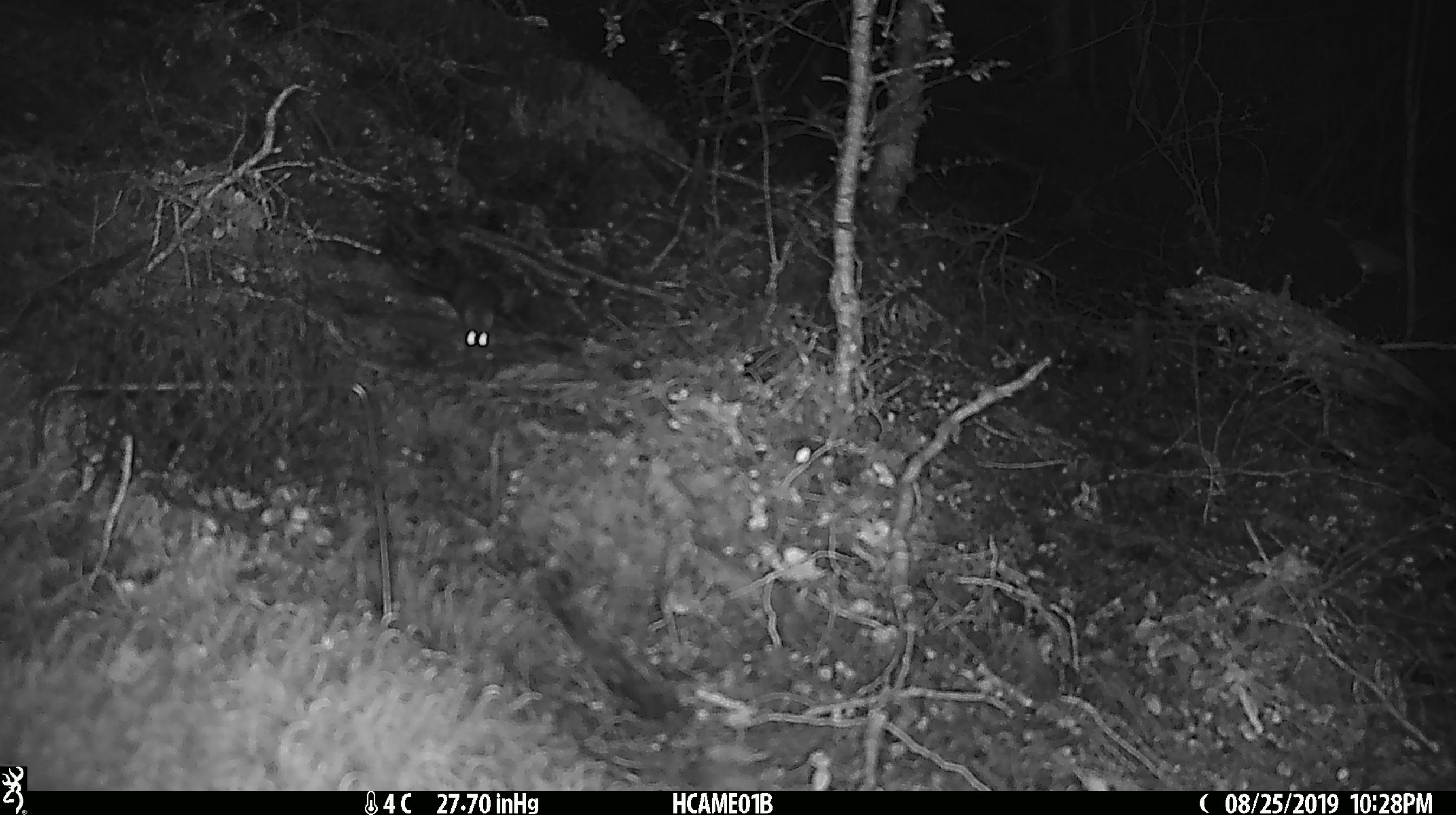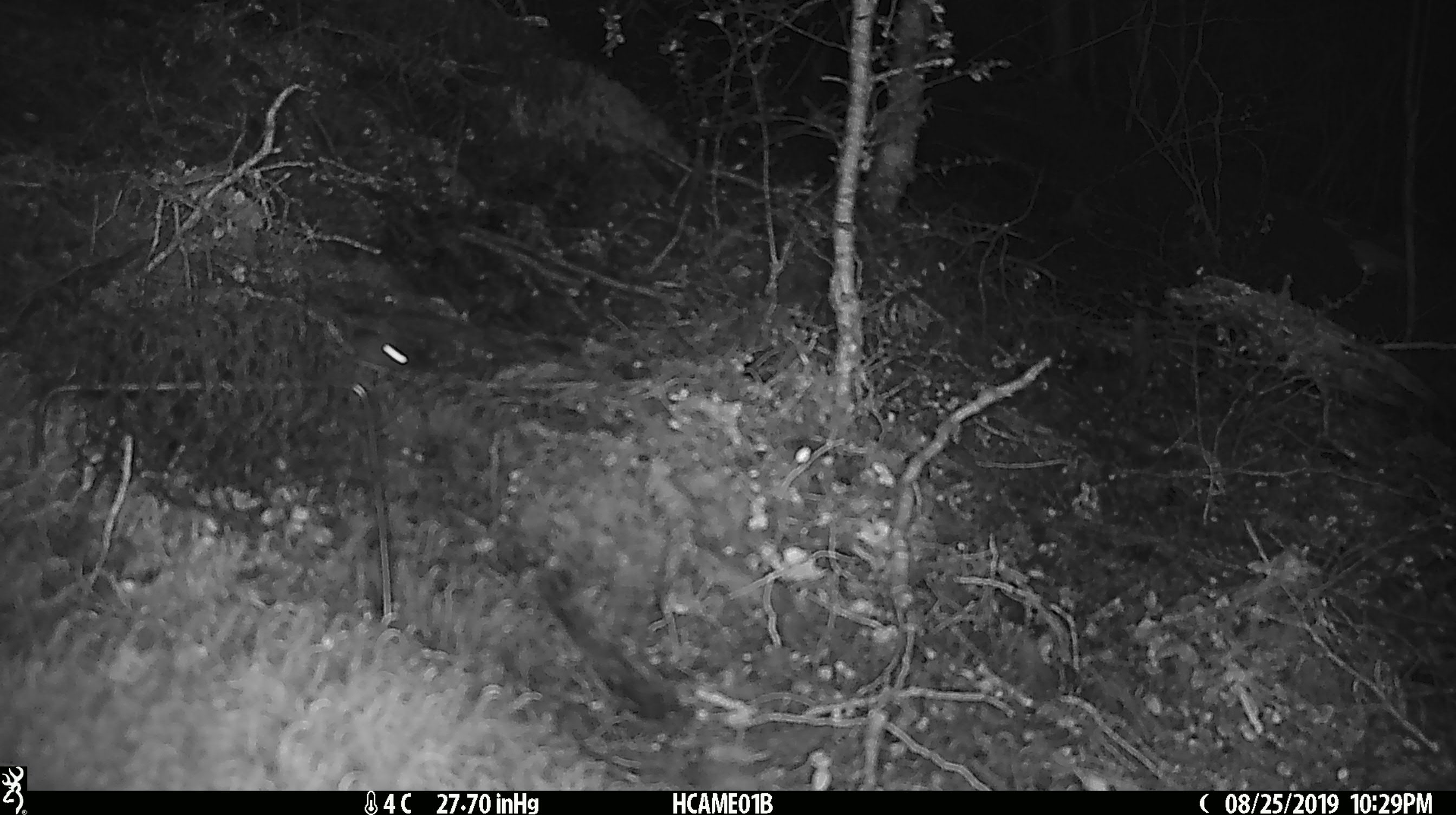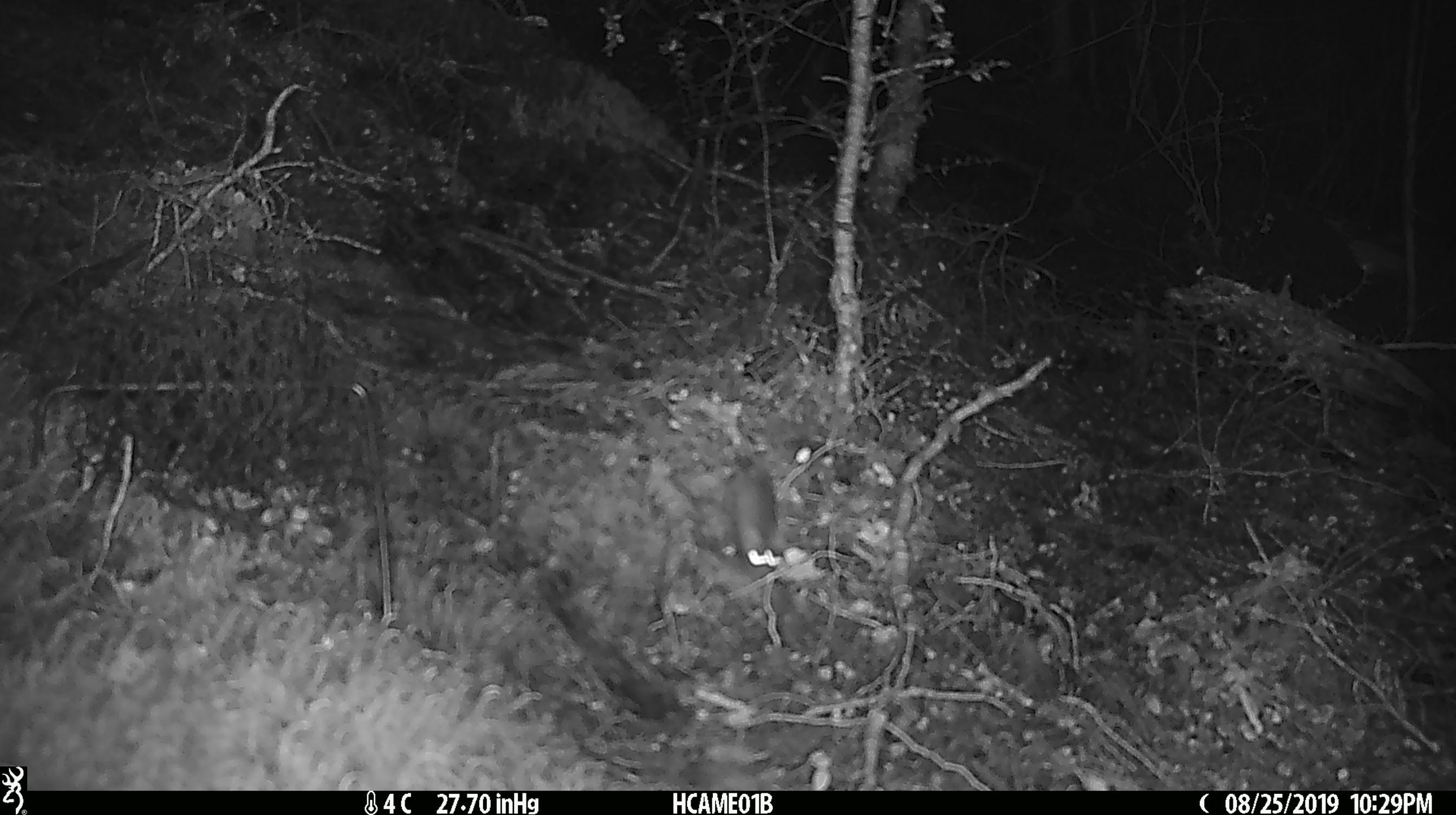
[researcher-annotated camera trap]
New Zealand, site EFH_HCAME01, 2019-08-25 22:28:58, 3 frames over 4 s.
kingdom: Animalia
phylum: Chordata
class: Mammalia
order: Rodentia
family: Muridae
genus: Mus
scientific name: Mus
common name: mouse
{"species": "mouse (Mus)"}